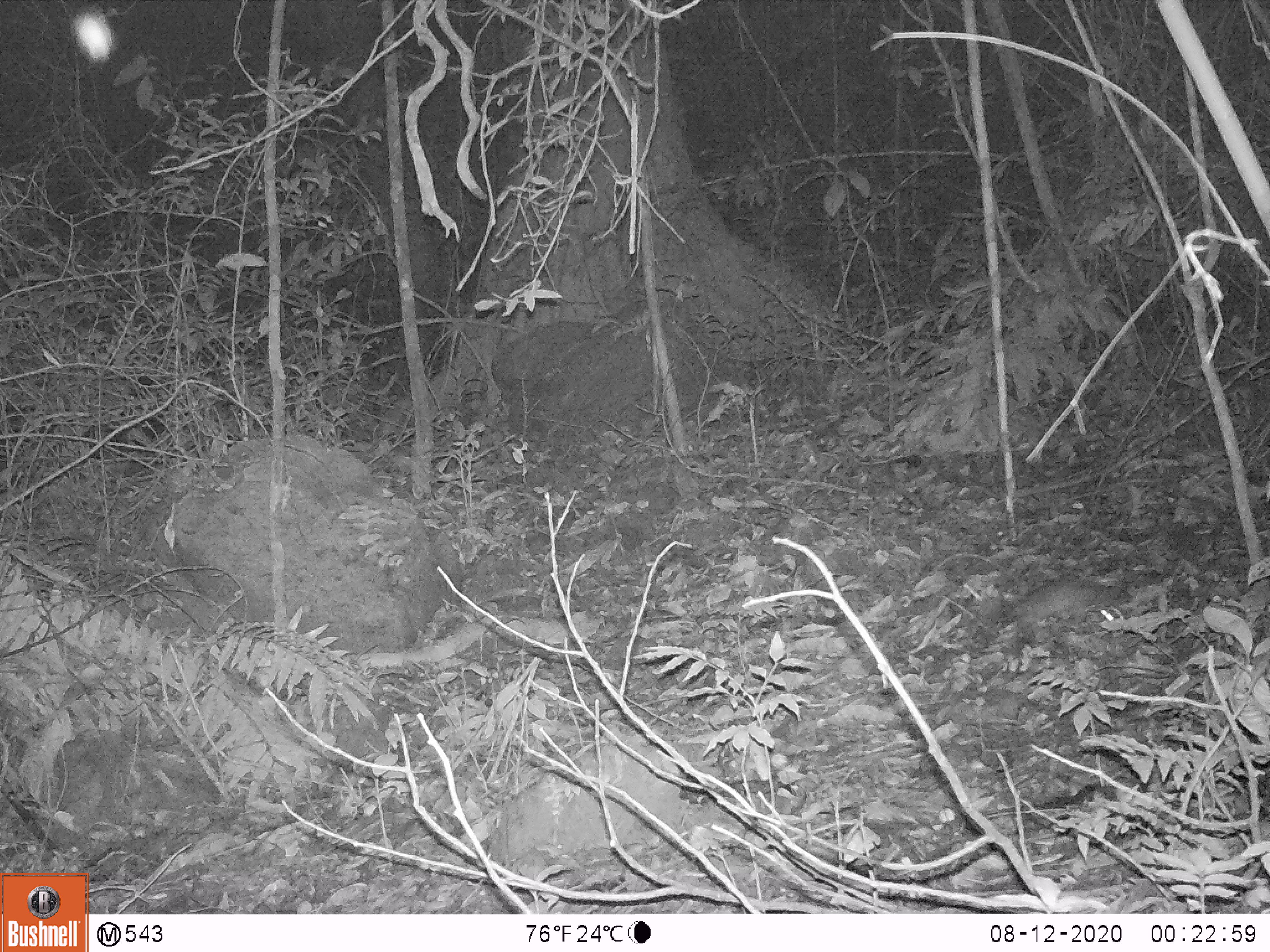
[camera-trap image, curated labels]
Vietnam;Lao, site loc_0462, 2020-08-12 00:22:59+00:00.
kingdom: Animalia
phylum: Chordata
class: Mammalia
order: Rodentia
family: Muridae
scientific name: Muridae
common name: old-world mice and rats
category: unidentified murid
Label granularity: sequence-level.